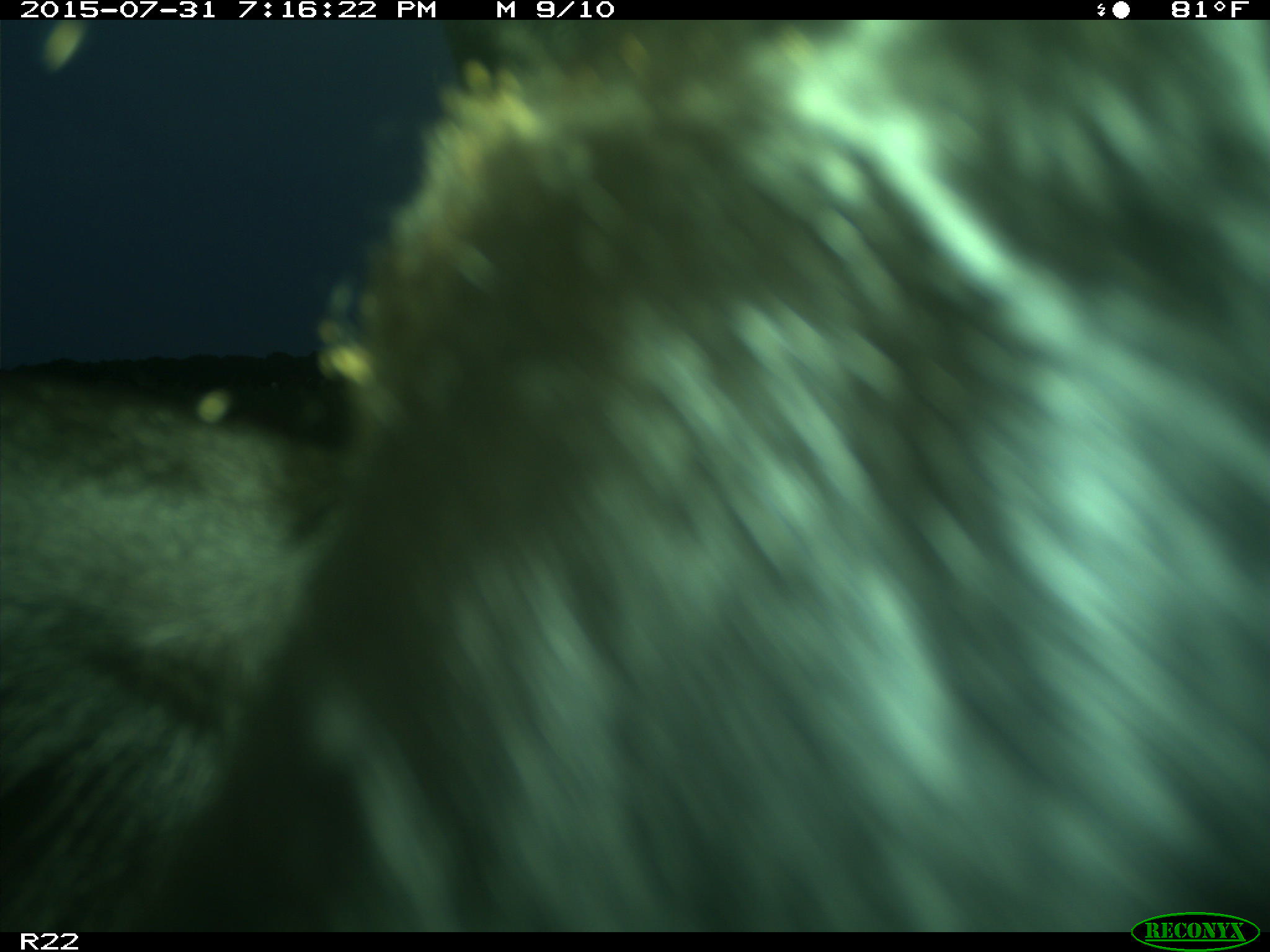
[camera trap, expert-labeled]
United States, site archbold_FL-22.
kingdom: Animalia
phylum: Chordata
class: Mammalia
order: Artiodactyla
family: Bovidae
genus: Bos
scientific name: Bos taurus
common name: domestic cow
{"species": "Bos taurus (domestic cow)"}